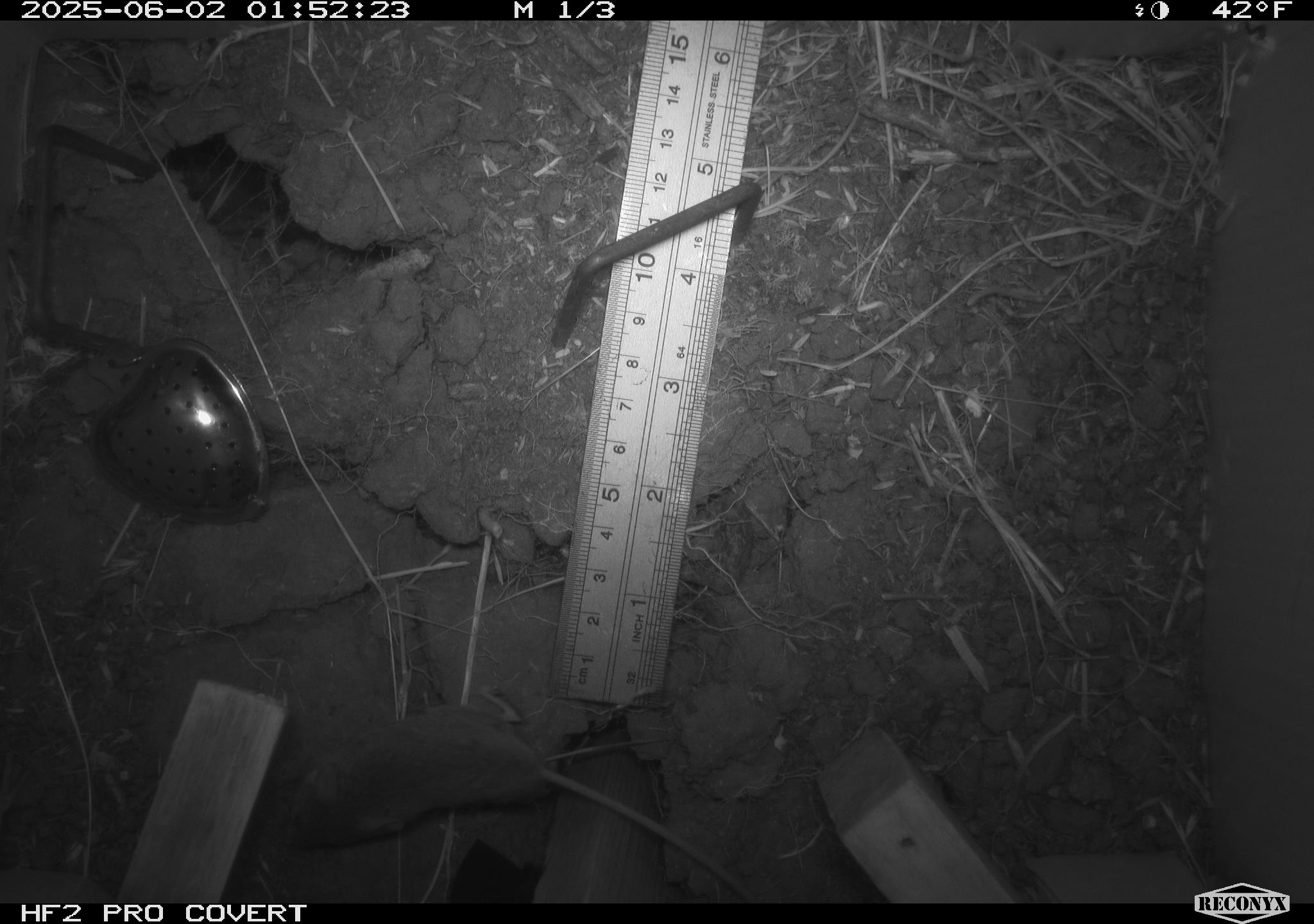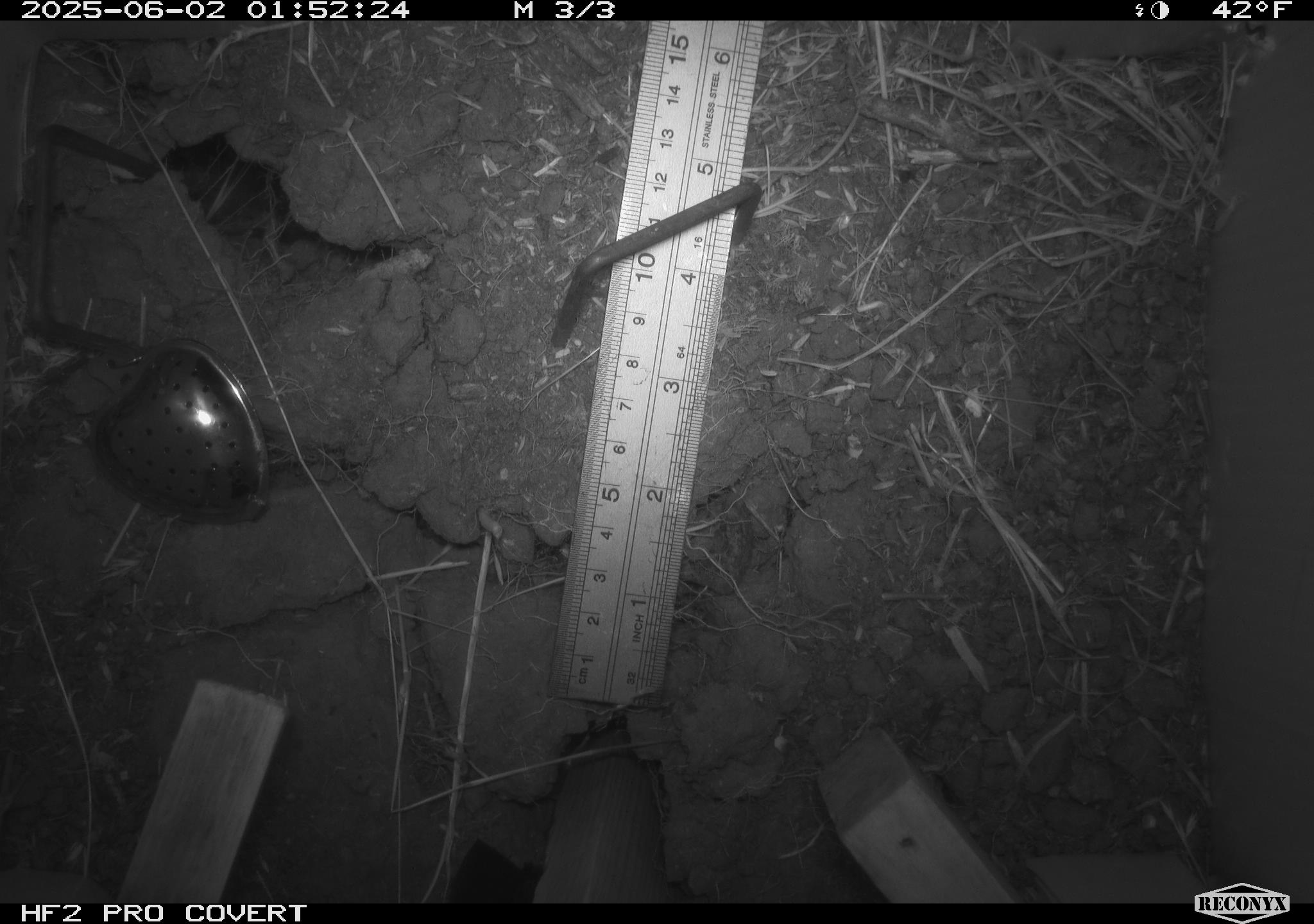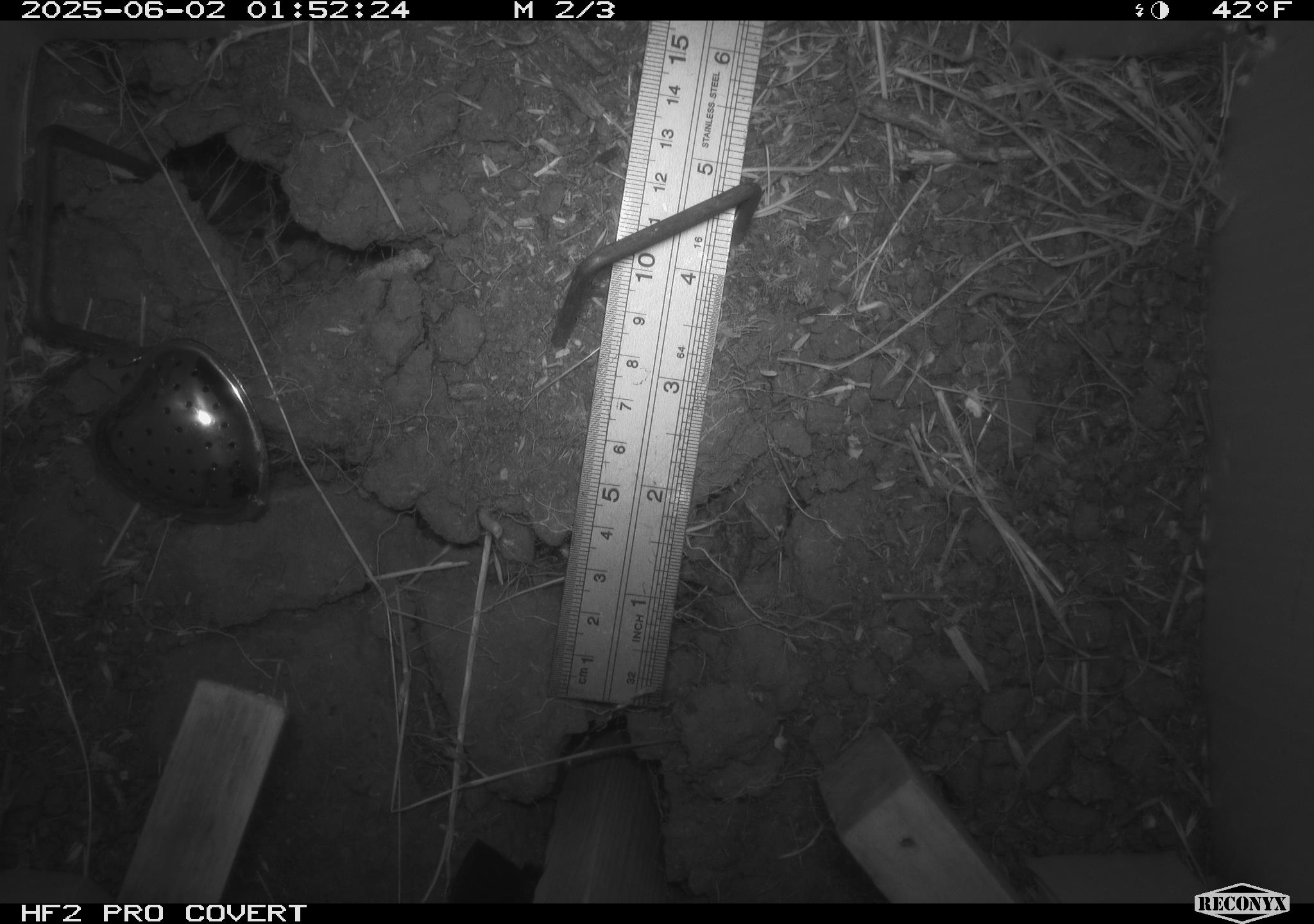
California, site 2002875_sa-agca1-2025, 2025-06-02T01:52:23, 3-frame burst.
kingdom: Animalia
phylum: Chordata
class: Mammalia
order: Rodentia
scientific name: Rodentia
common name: mouse species